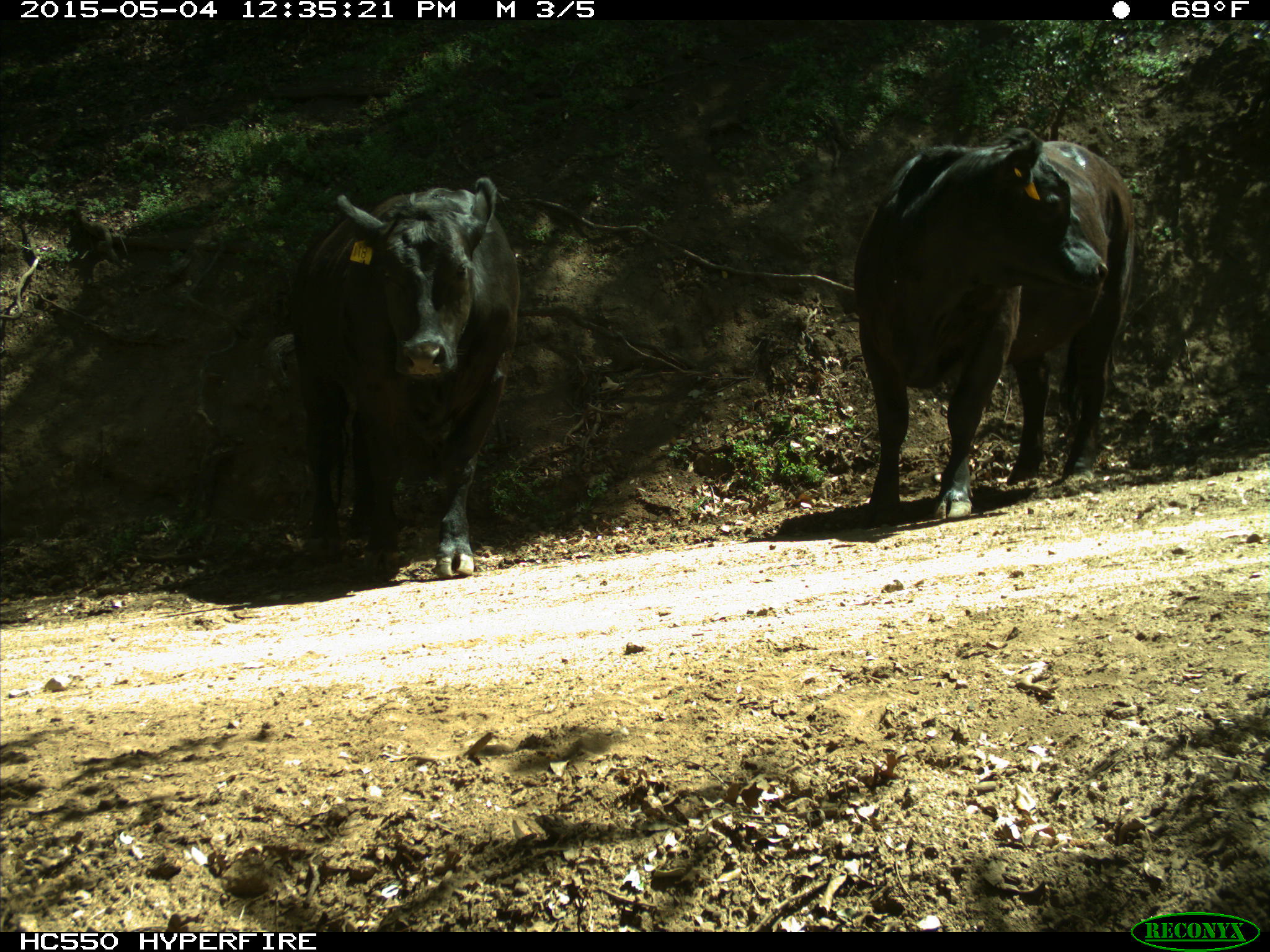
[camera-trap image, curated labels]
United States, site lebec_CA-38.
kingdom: Animalia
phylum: Chordata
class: Mammalia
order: Artiodactyla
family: Bovidae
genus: Bos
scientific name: Bos taurus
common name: domestic cow